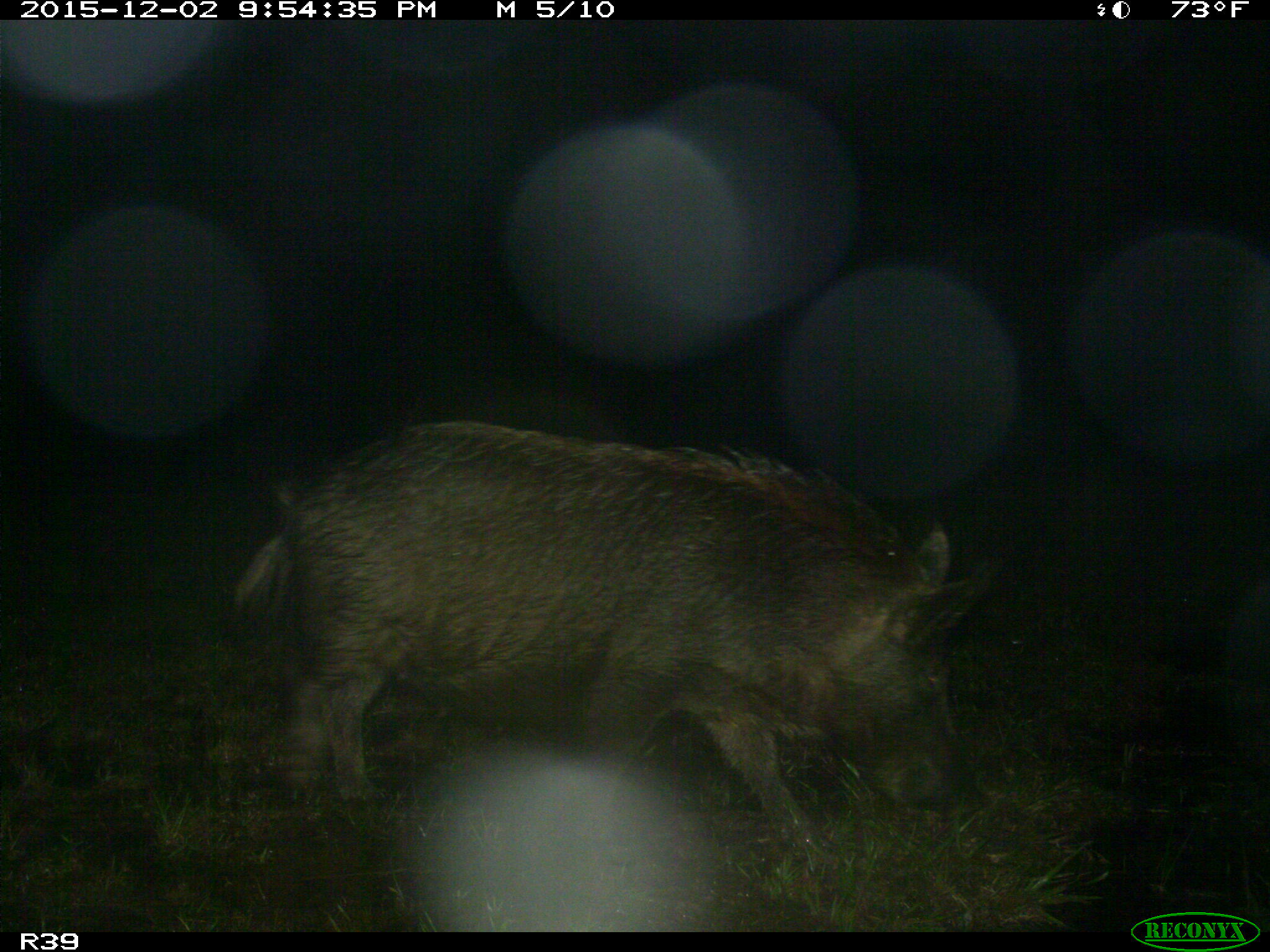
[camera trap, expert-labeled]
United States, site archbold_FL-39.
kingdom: Animalia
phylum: Chordata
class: Mammalia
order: Artiodactyla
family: Suidae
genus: Sus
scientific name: Sus scrofa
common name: wild boar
Sus scrofa (wild boar).